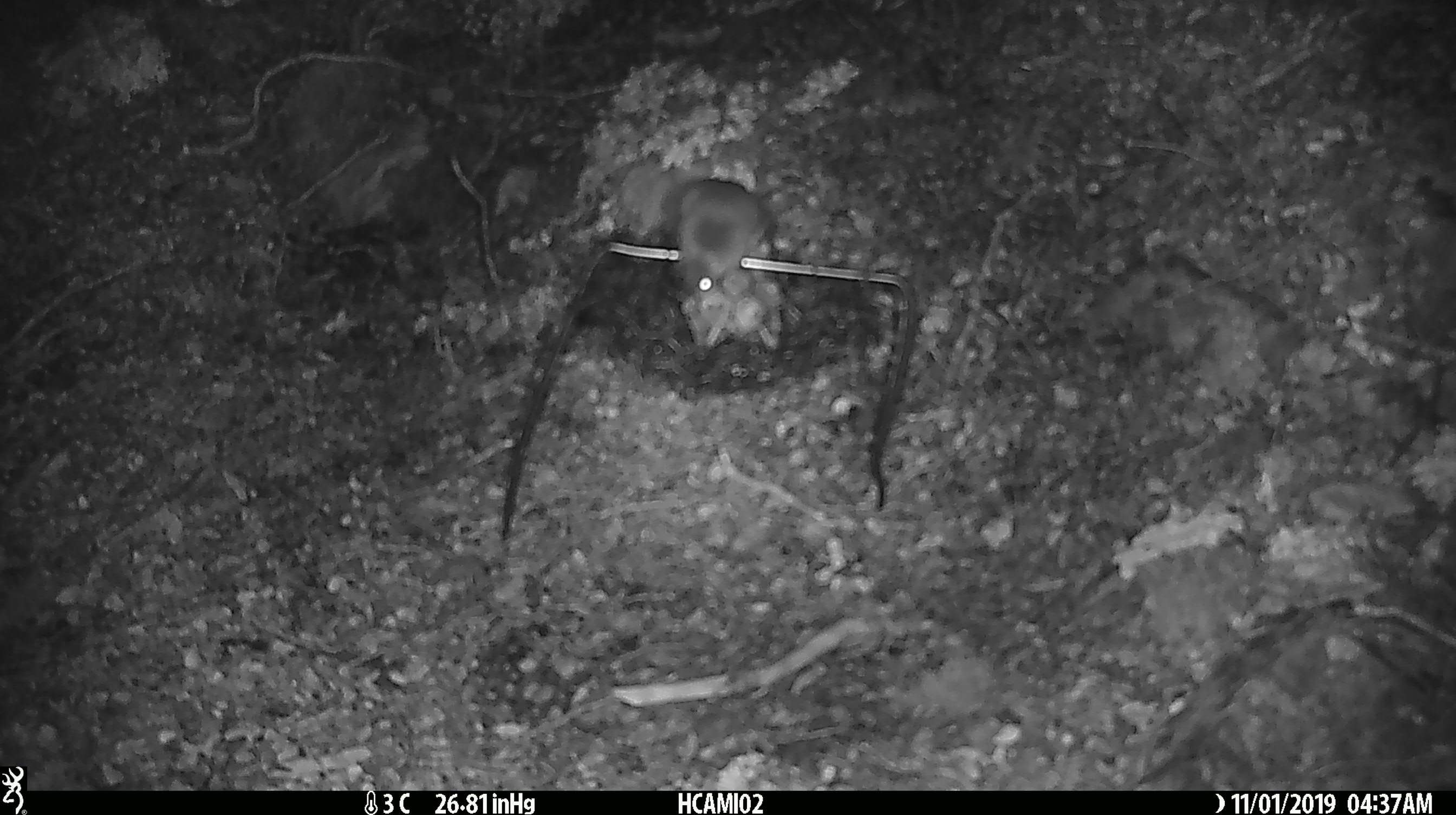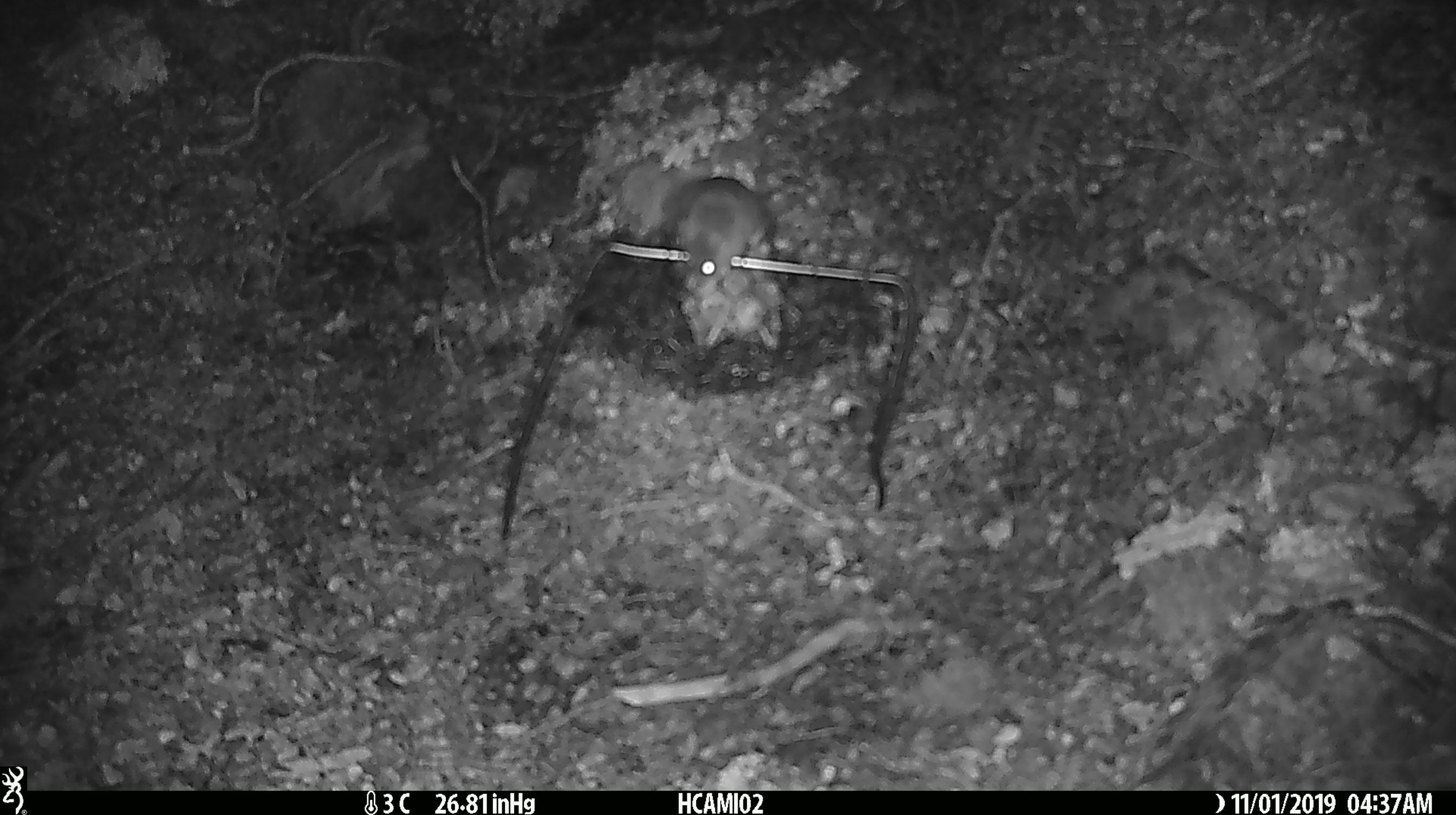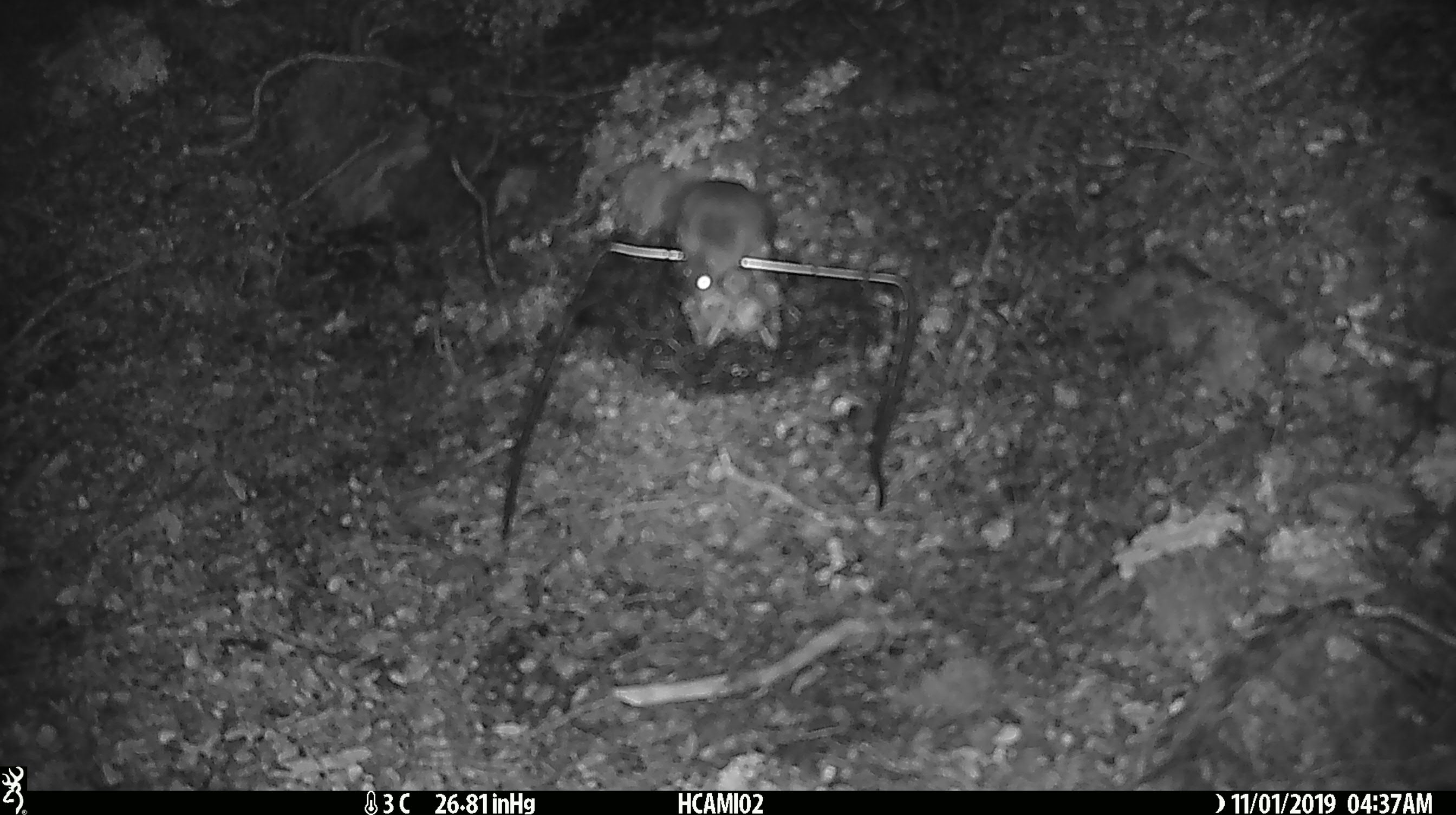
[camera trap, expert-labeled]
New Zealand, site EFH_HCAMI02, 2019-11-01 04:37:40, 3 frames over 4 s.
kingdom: Animalia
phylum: Chordata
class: Mammalia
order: Rodentia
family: Muridae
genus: Mus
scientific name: Mus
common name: mouse